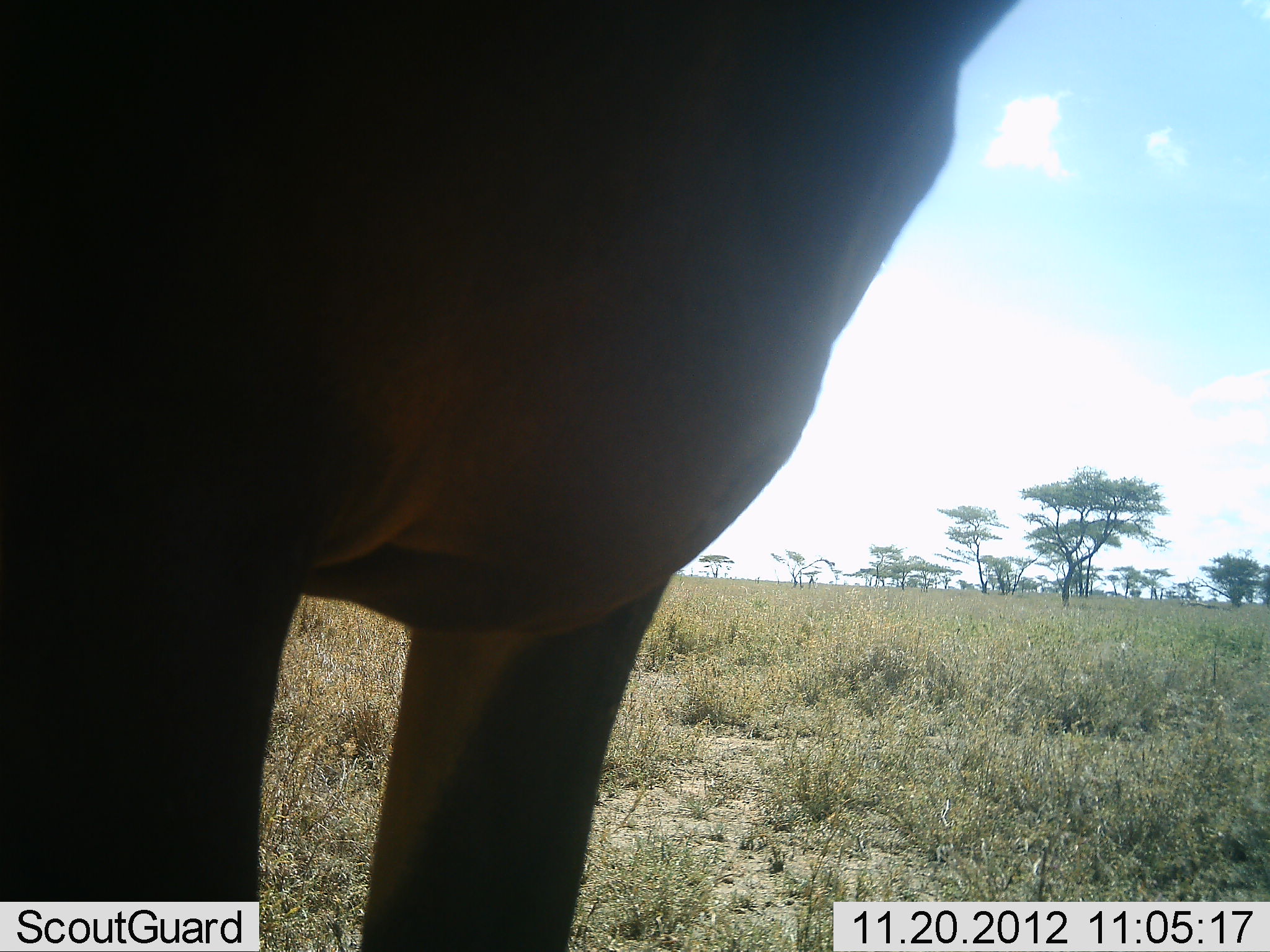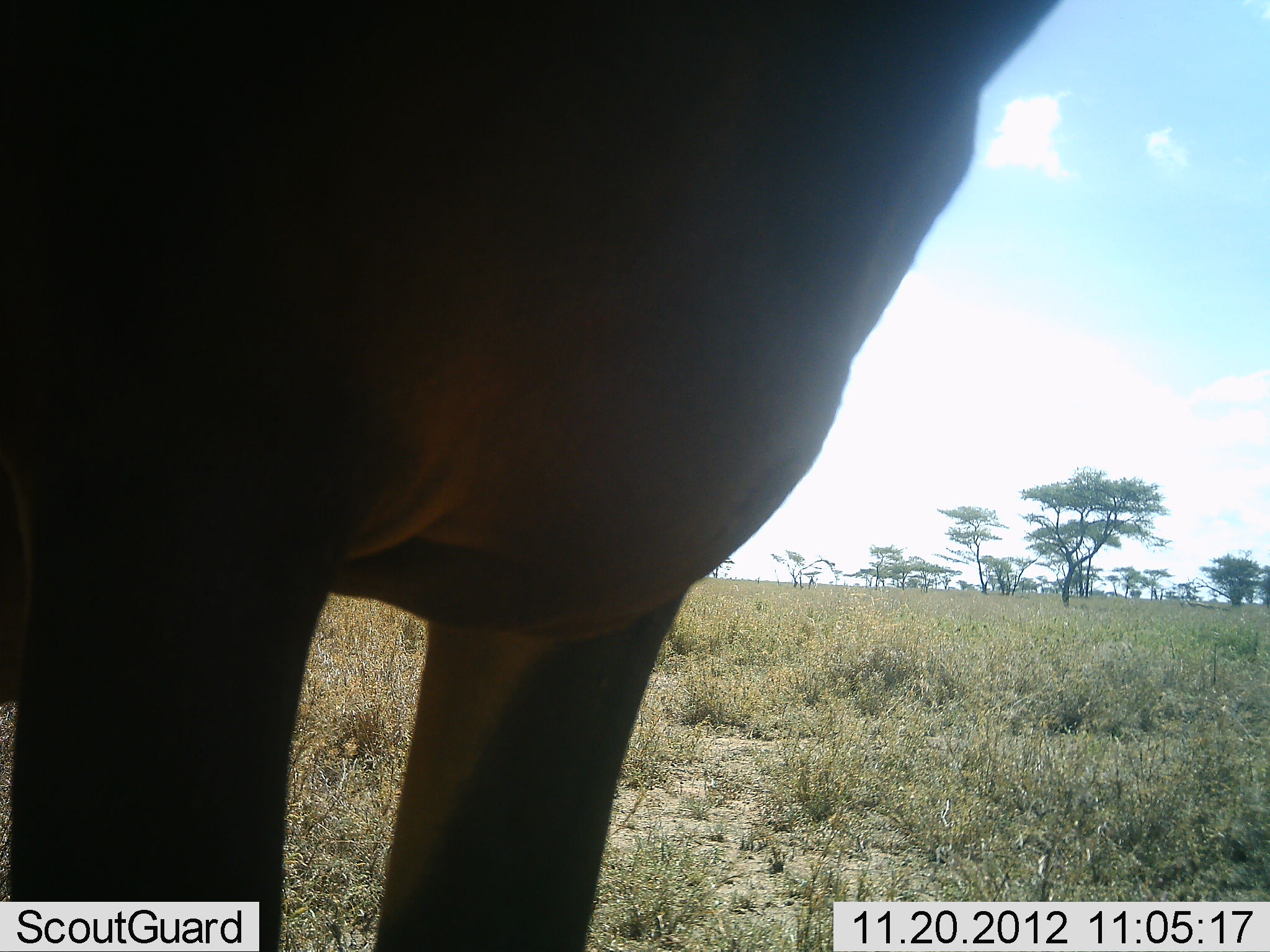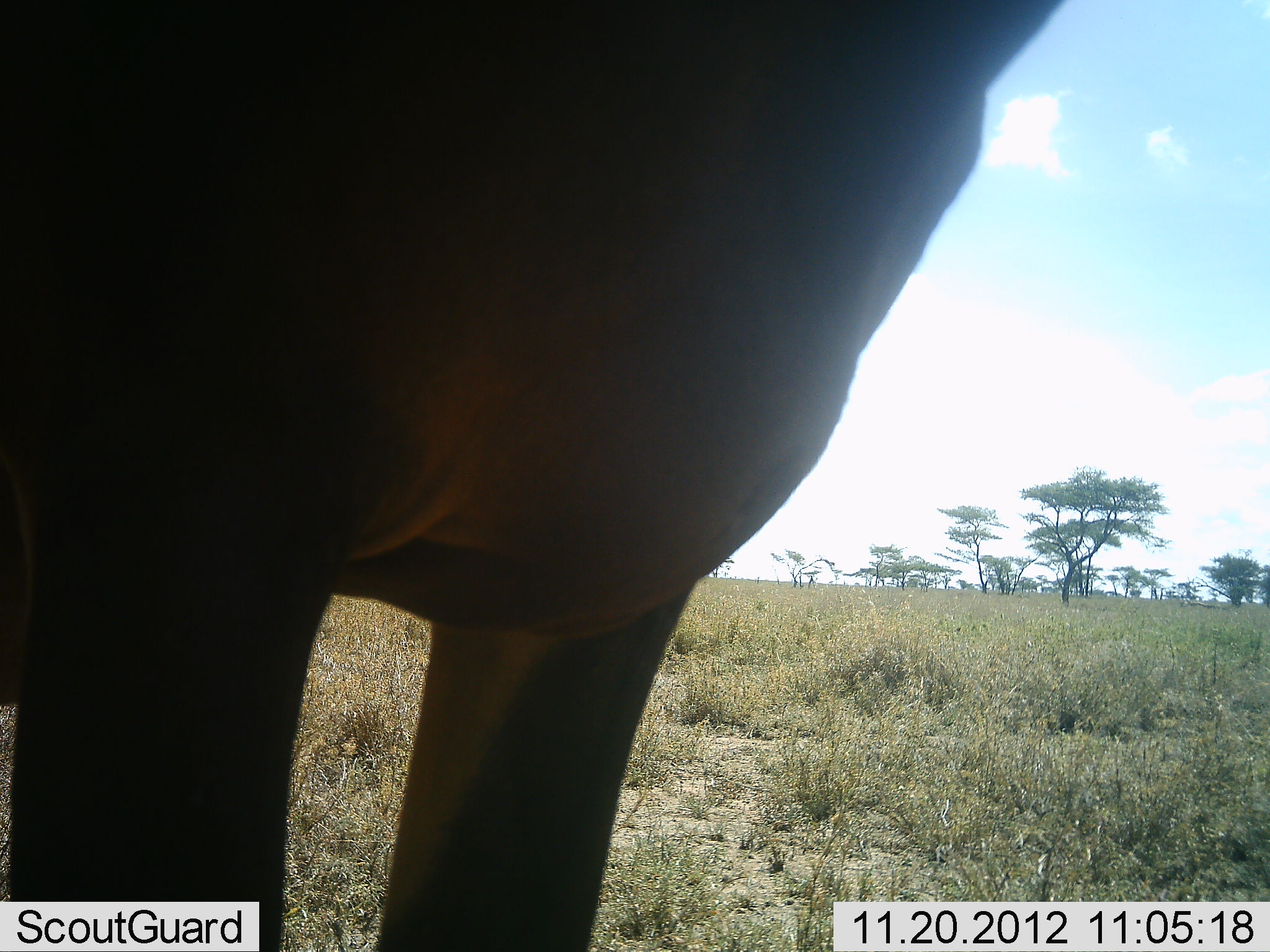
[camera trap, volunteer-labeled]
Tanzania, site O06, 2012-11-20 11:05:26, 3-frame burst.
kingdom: Animalia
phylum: Chordata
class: Mammalia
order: Artiodactyla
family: Bovidae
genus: Damaliscus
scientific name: Damaliscus lunatus jimela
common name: topi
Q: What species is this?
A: Topi (Damaliscus lunatus jimela).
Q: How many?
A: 1.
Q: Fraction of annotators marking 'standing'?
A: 100%.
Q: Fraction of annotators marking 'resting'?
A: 0%.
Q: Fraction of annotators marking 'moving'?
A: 0%.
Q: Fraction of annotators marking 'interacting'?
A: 0%.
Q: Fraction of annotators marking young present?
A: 0%.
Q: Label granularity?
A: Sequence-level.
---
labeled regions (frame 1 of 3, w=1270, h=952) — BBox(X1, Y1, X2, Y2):
animal: BBox(1, 0, 1024, 951)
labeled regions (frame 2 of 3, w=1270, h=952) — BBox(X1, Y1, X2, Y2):
animal: BBox(0, 0, 1060, 952)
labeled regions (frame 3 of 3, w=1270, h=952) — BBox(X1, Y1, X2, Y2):
animal: BBox(0, 0, 1069, 951)